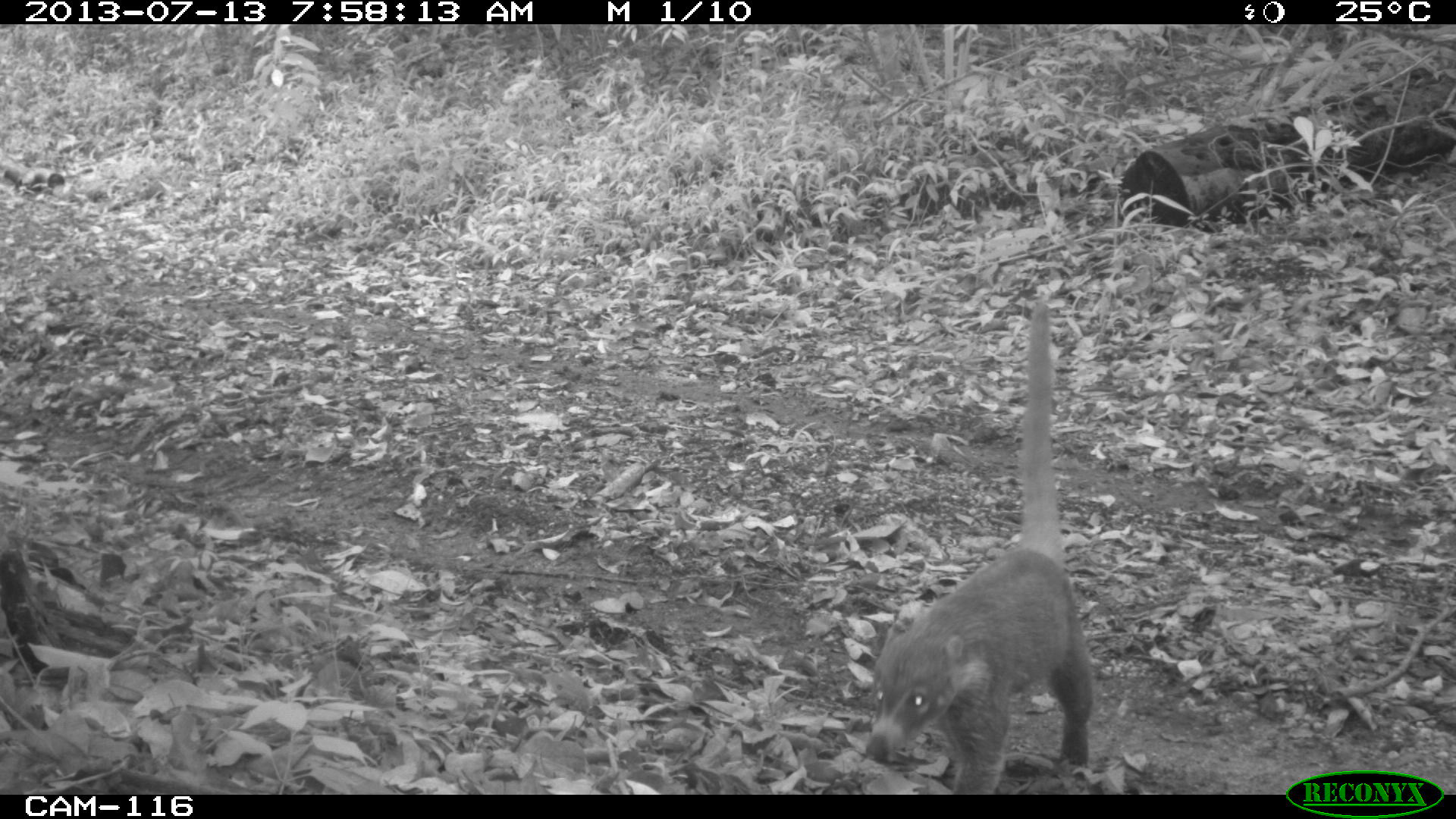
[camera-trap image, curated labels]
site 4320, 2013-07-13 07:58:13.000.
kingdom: Animalia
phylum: Chordata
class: Mammalia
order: Carnivora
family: Procyonidae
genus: Nasua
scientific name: Nasua narica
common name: white-nosed coati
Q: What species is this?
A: Nasua narica (white-nosed coati).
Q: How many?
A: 1.